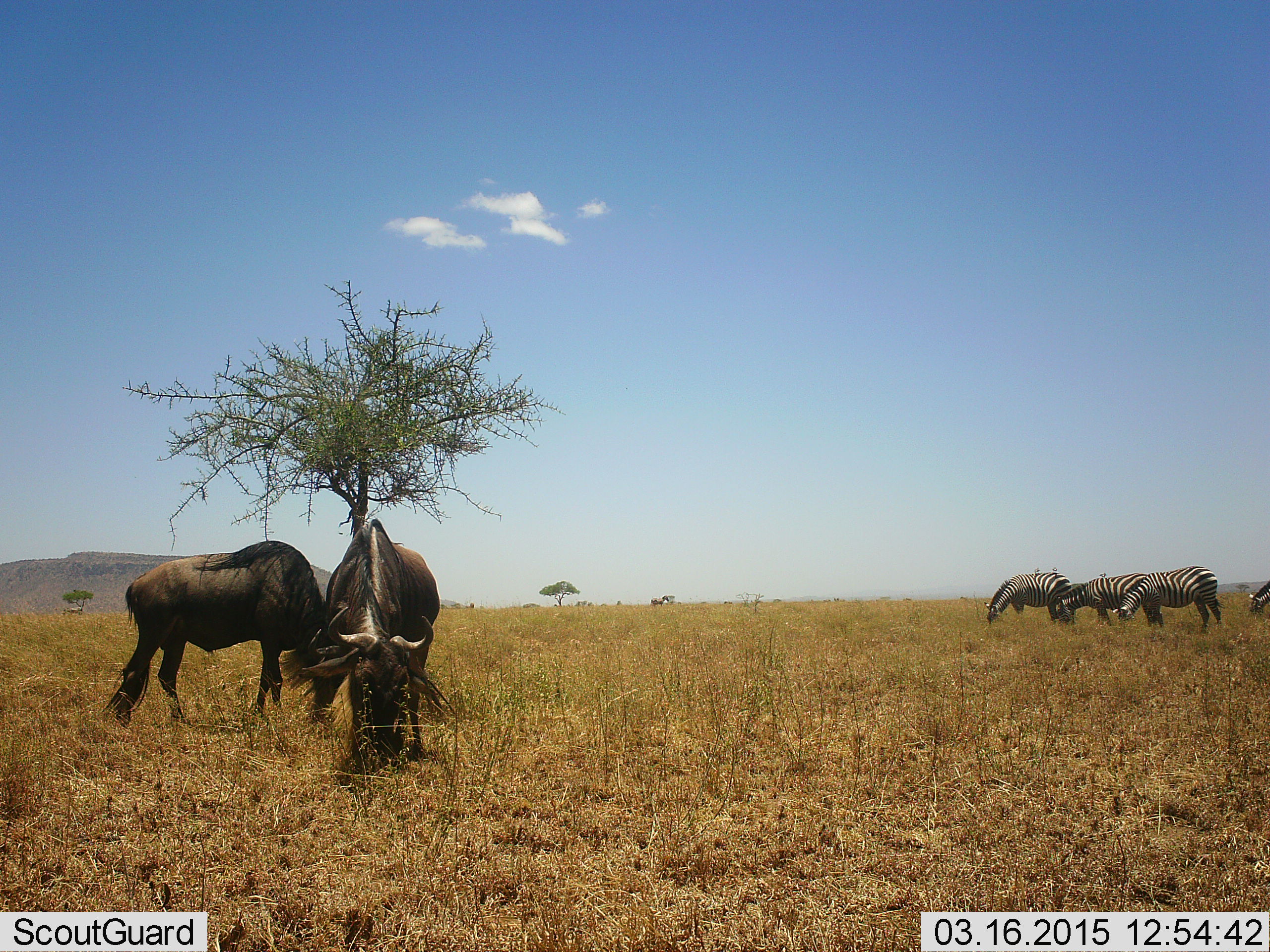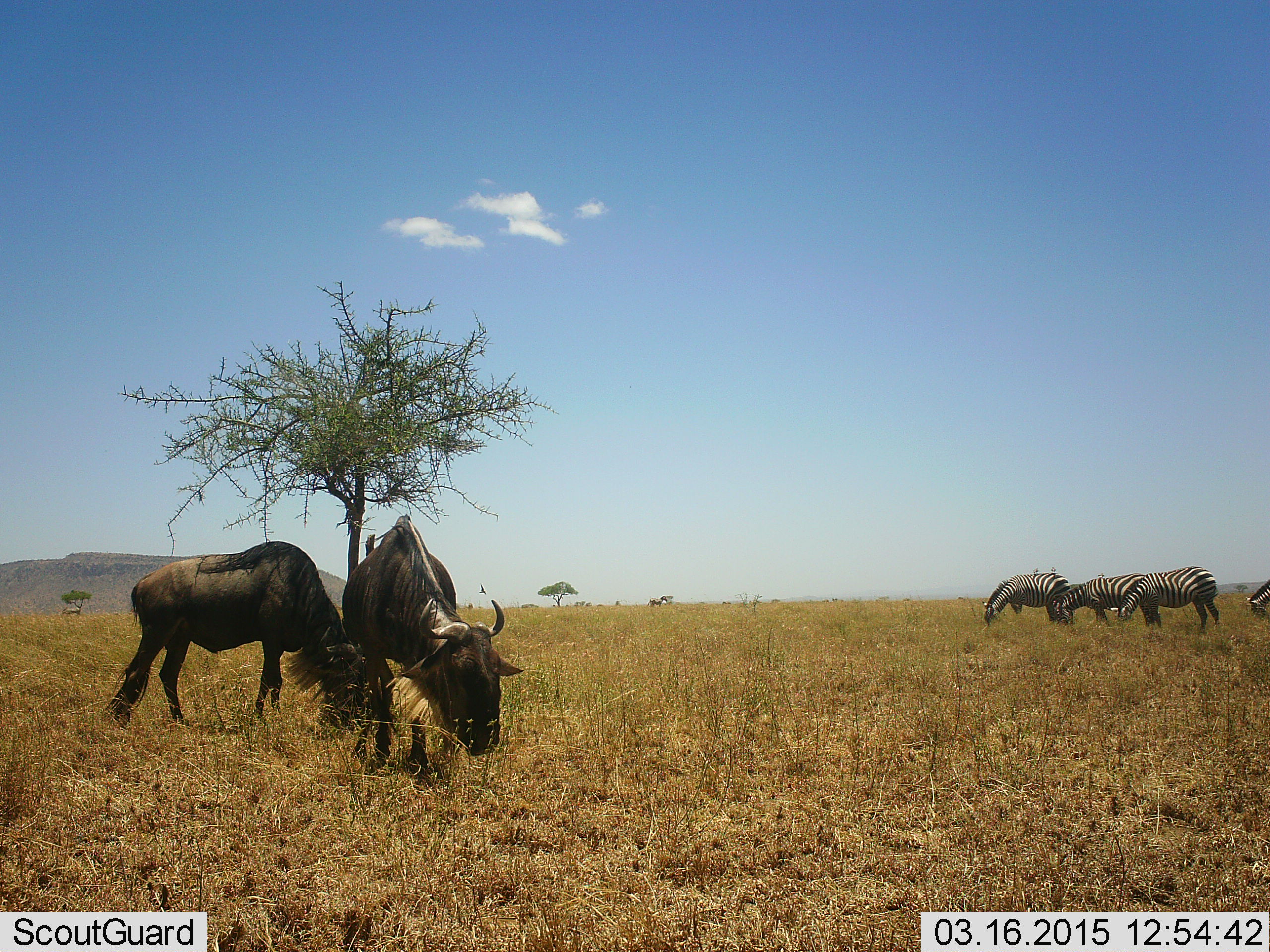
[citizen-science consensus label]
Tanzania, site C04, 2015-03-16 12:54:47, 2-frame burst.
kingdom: Animalia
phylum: Chordata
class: Mammalia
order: Artiodactyla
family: Bovidae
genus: Connochaetes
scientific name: Connochaetes taurinus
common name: blue wildebeest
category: wildebeest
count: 2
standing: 36%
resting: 0%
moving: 0%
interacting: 0%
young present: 0%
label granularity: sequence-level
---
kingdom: Animalia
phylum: Chordata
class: Mammalia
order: Perissodactyla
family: Equidae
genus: Equus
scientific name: Equus quagga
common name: plains zebra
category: zebra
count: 4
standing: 40%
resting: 0%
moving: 0%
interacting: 0%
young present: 0%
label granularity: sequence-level